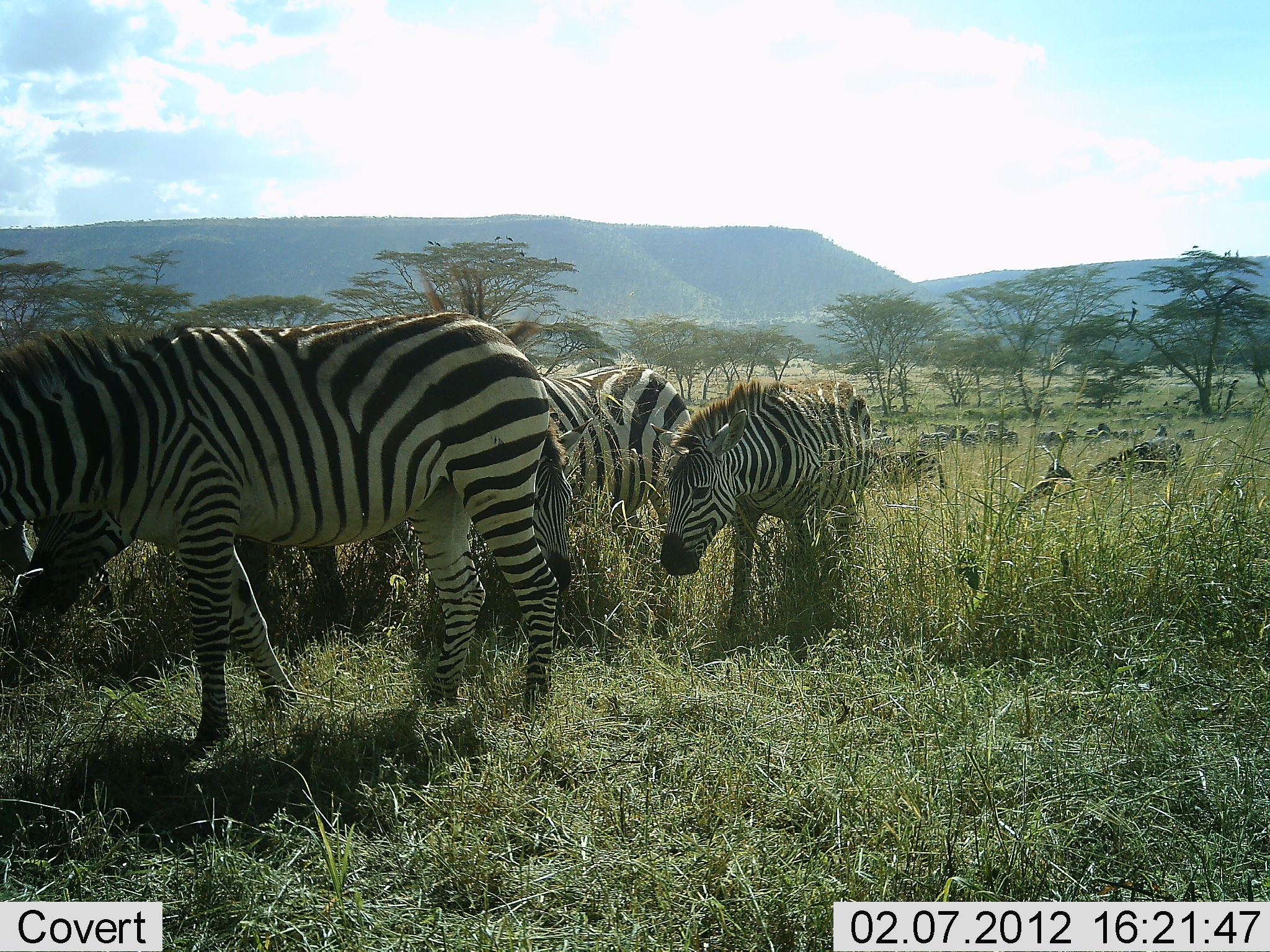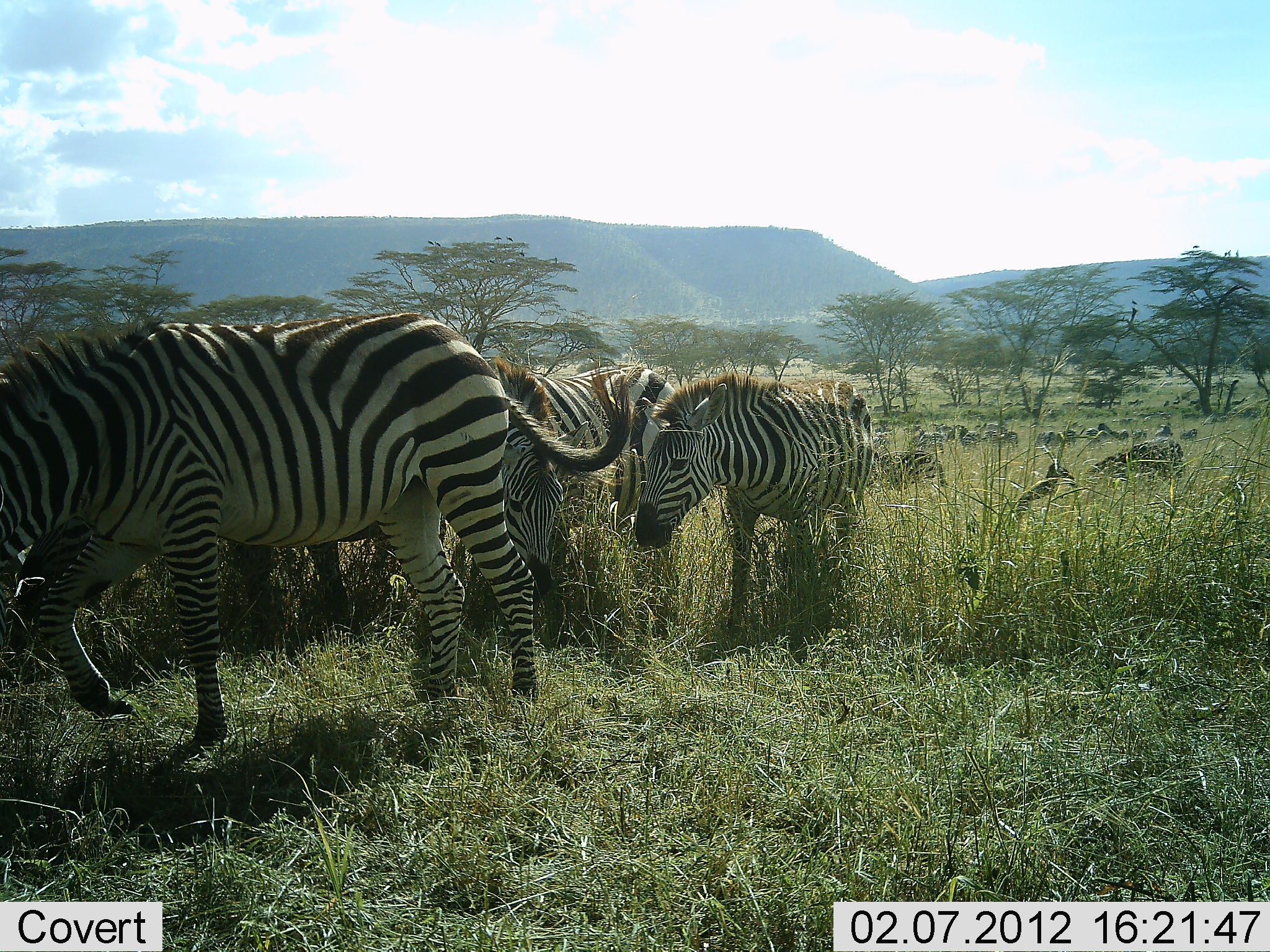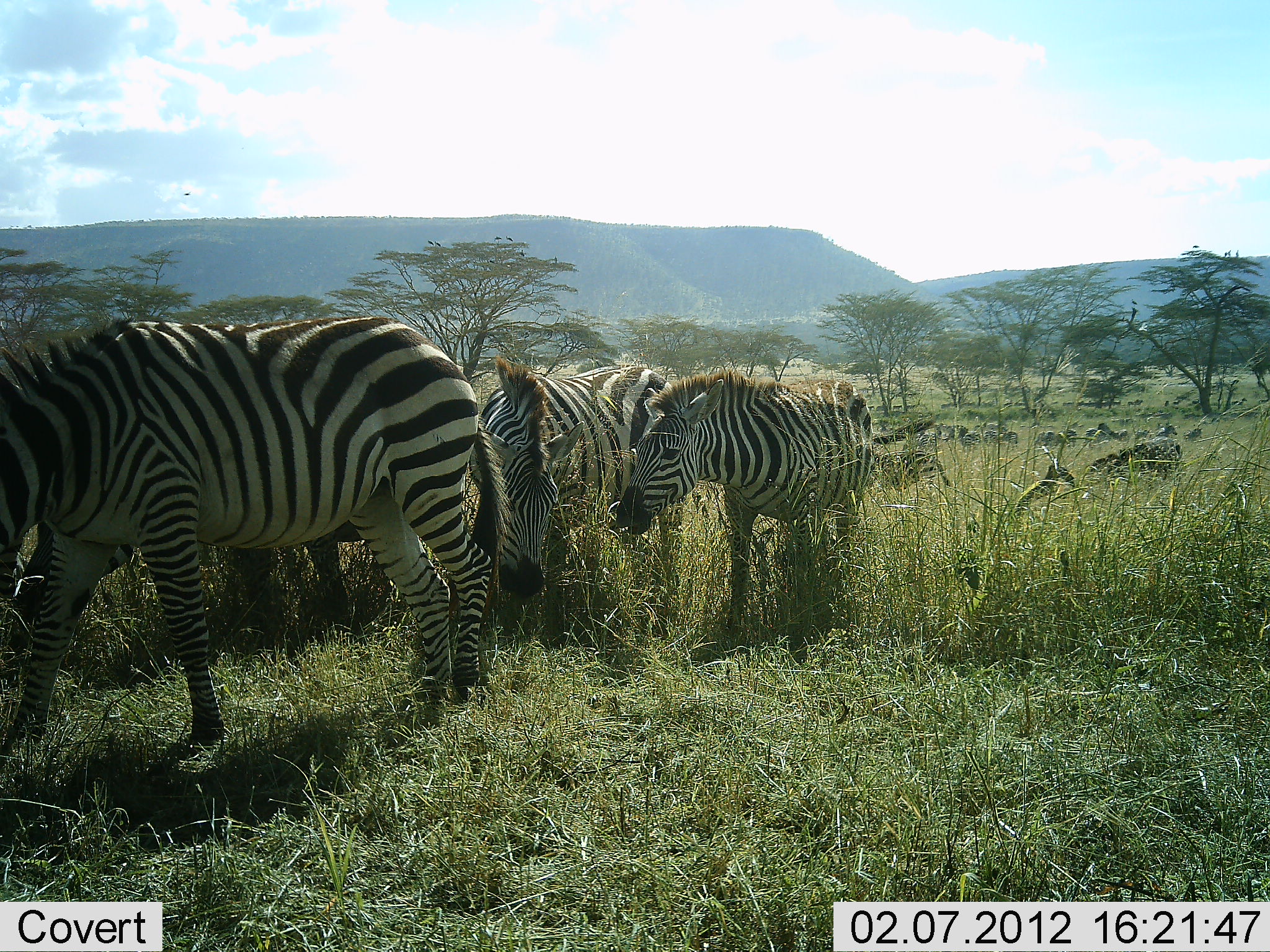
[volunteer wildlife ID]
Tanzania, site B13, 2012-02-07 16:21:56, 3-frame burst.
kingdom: Animalia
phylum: Chordata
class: Mammalia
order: Perissodactyla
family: Equidae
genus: Equus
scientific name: Equus quagga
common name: plains zebra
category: zebra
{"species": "zebra (plains zebra) (Equus quagga)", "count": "11-50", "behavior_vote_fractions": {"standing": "47%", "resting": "12%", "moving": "59%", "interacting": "0%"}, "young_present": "0%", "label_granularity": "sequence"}